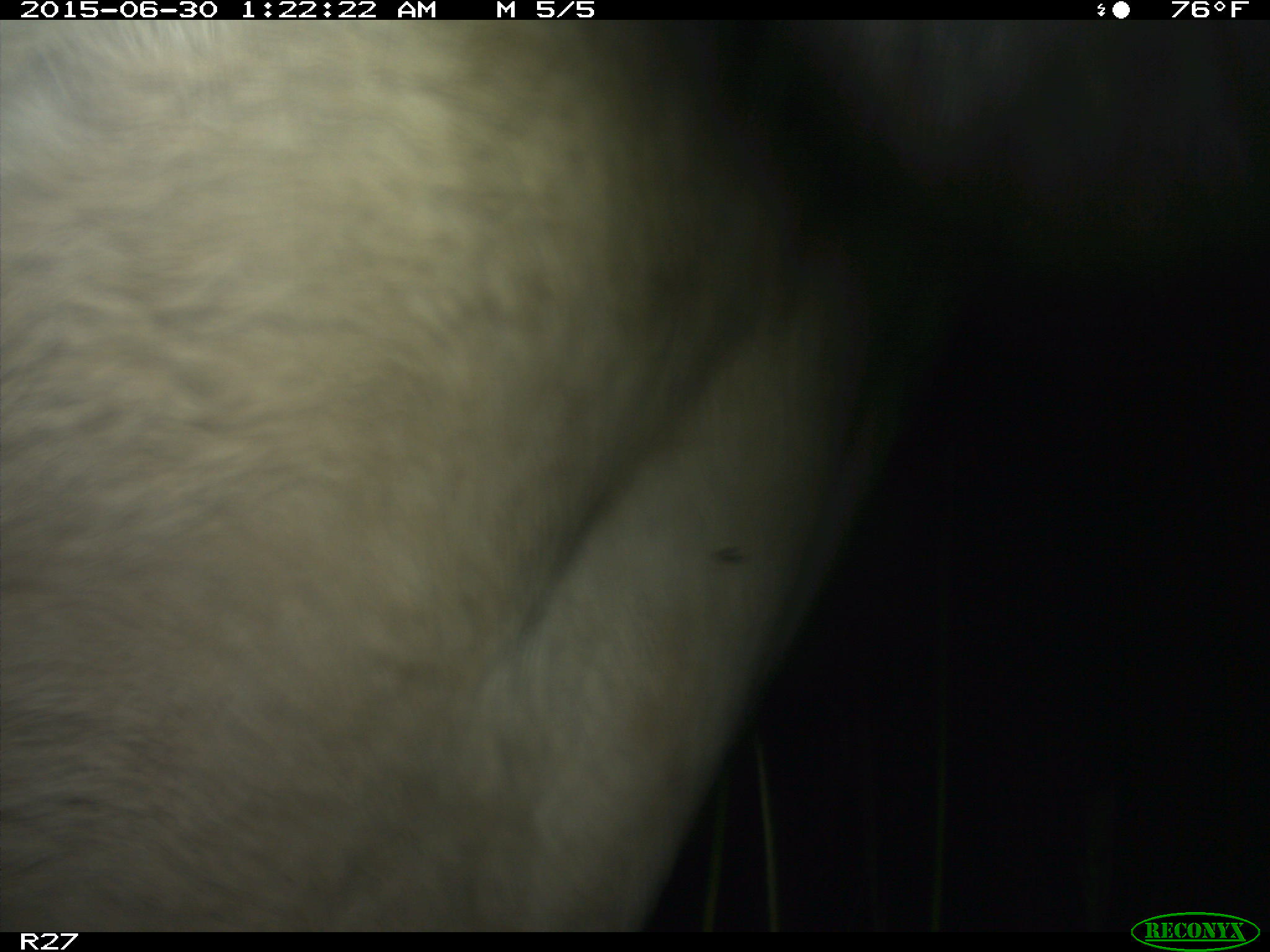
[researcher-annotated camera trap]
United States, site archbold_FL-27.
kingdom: Animalia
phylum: Chordata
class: Mammalia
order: Artiodactyla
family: Bovidae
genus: Bos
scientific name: Bos taurus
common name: domestic cow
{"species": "Bos taurus (domestic cow)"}